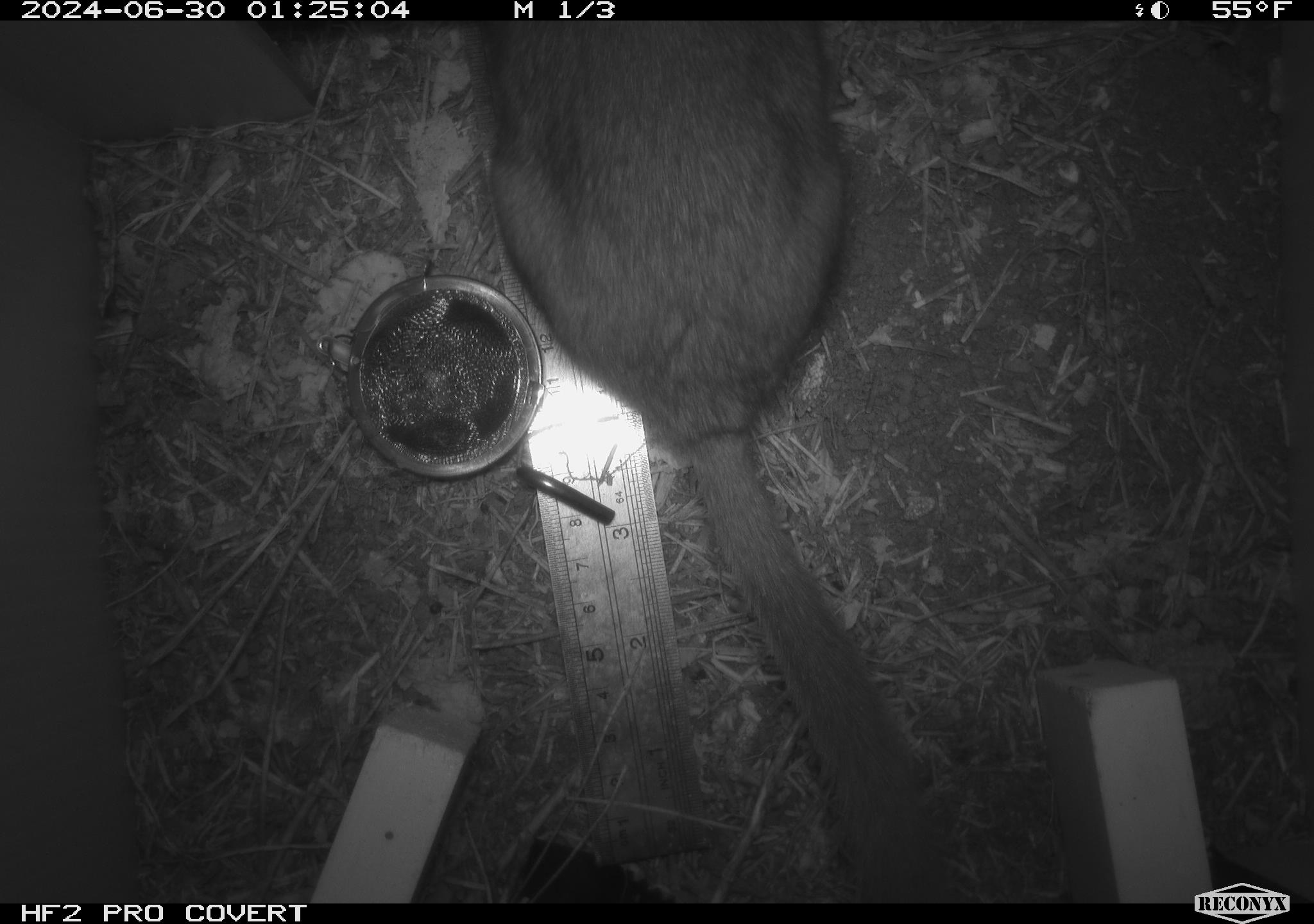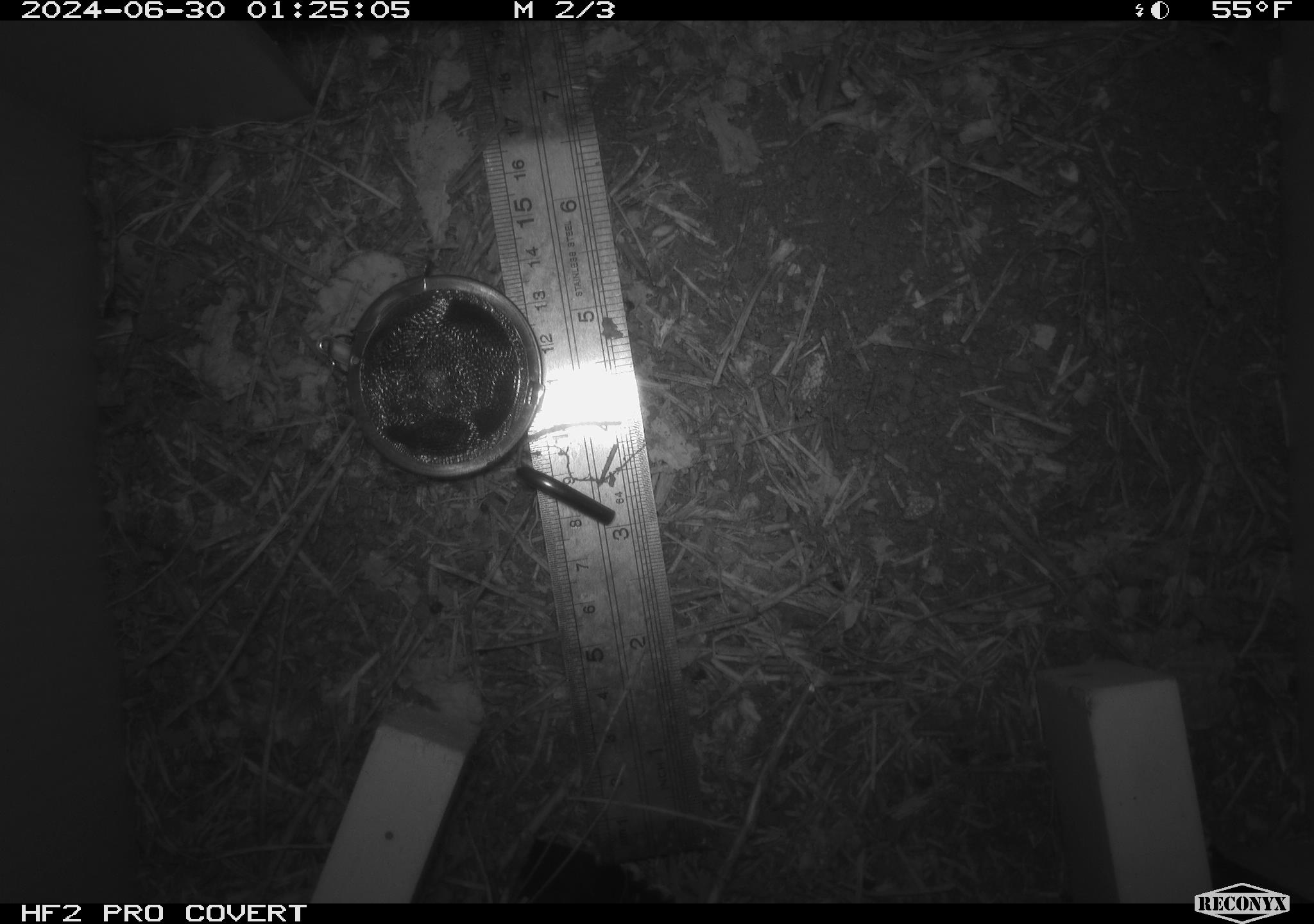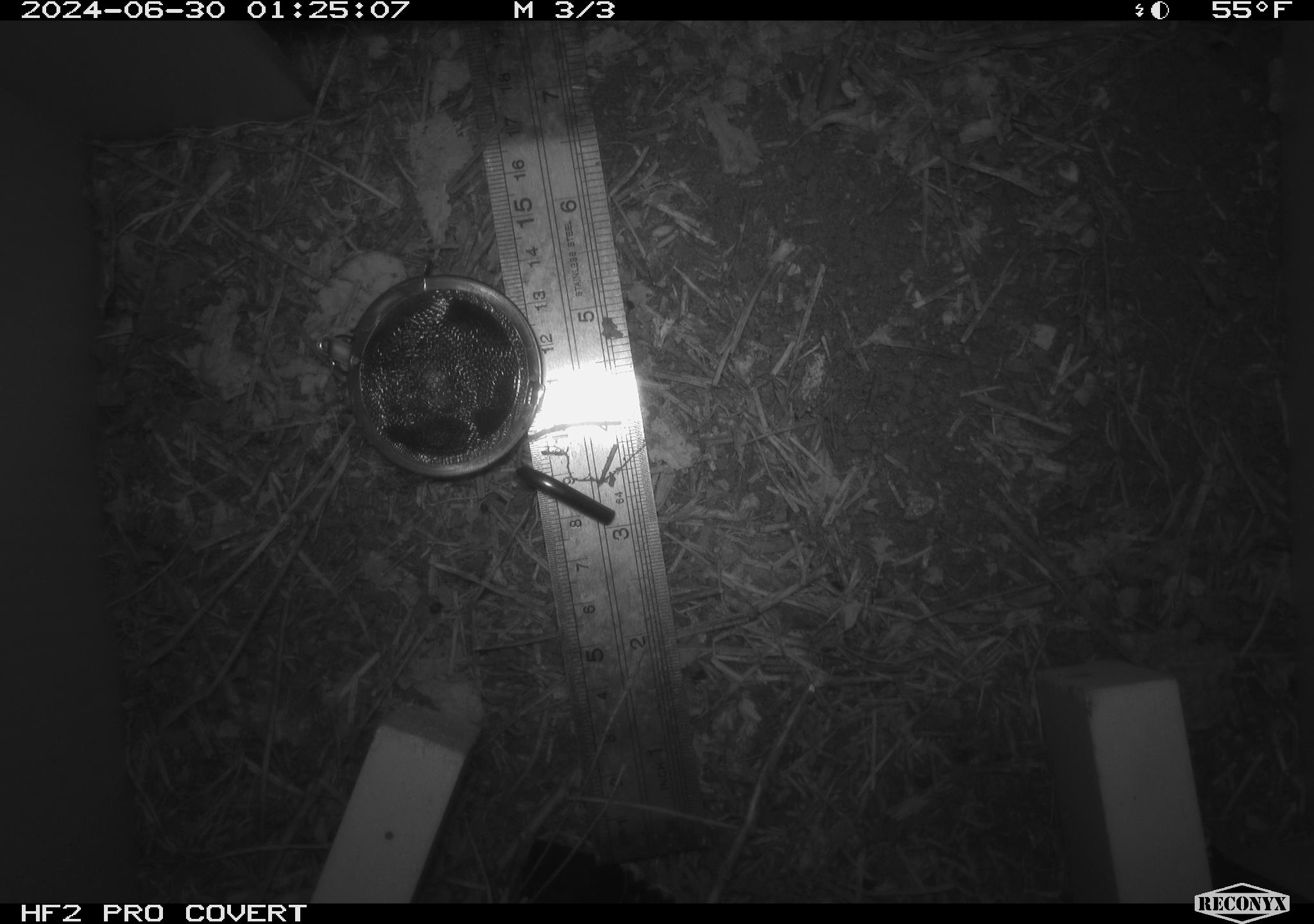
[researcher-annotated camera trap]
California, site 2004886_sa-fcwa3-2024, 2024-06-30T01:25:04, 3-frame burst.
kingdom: Animalia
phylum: Chordata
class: Mammalia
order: Rodentia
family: Cricetidae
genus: Neotoma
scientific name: Neotoma cinerea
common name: bushy-tailed woodrat